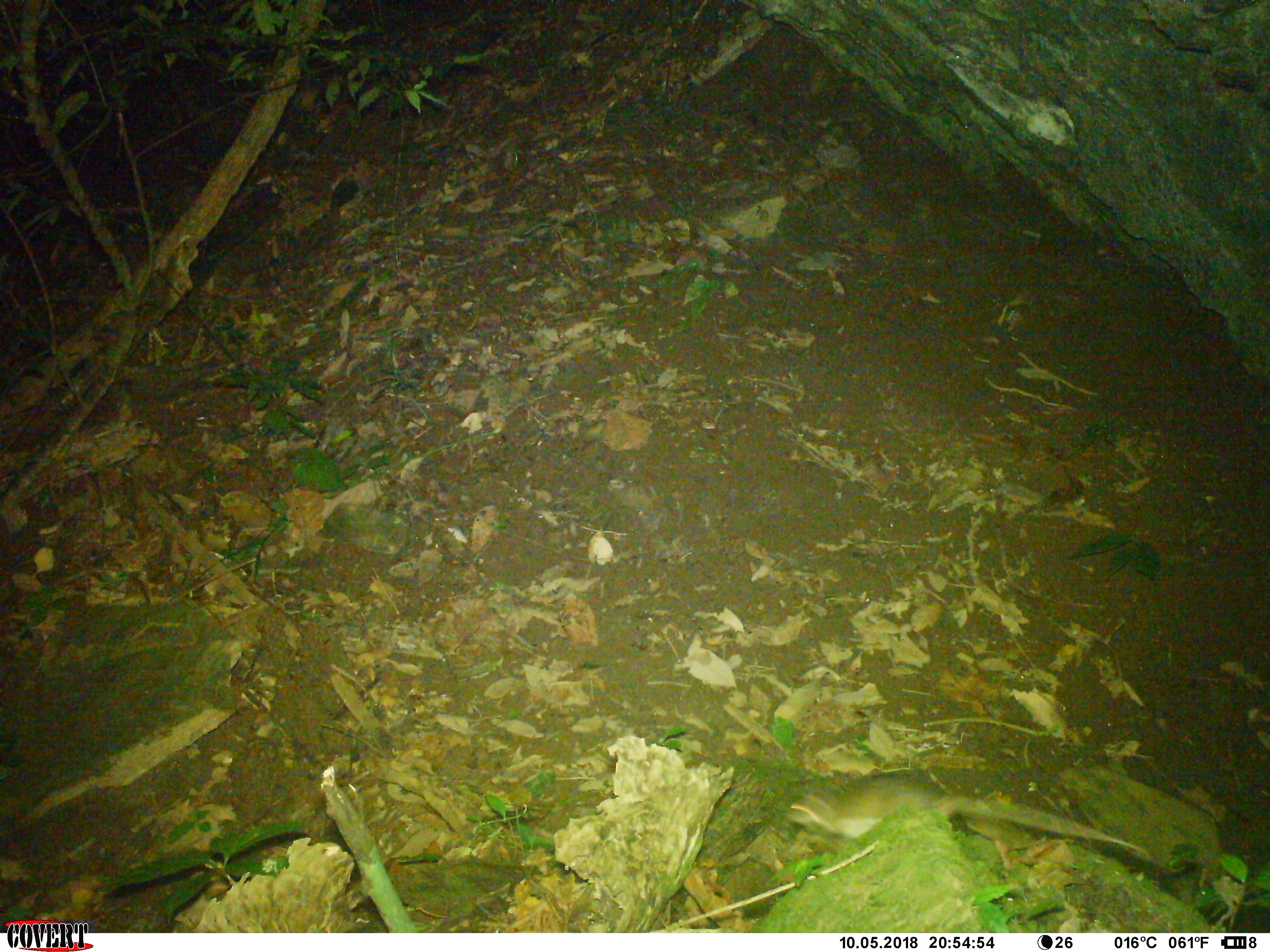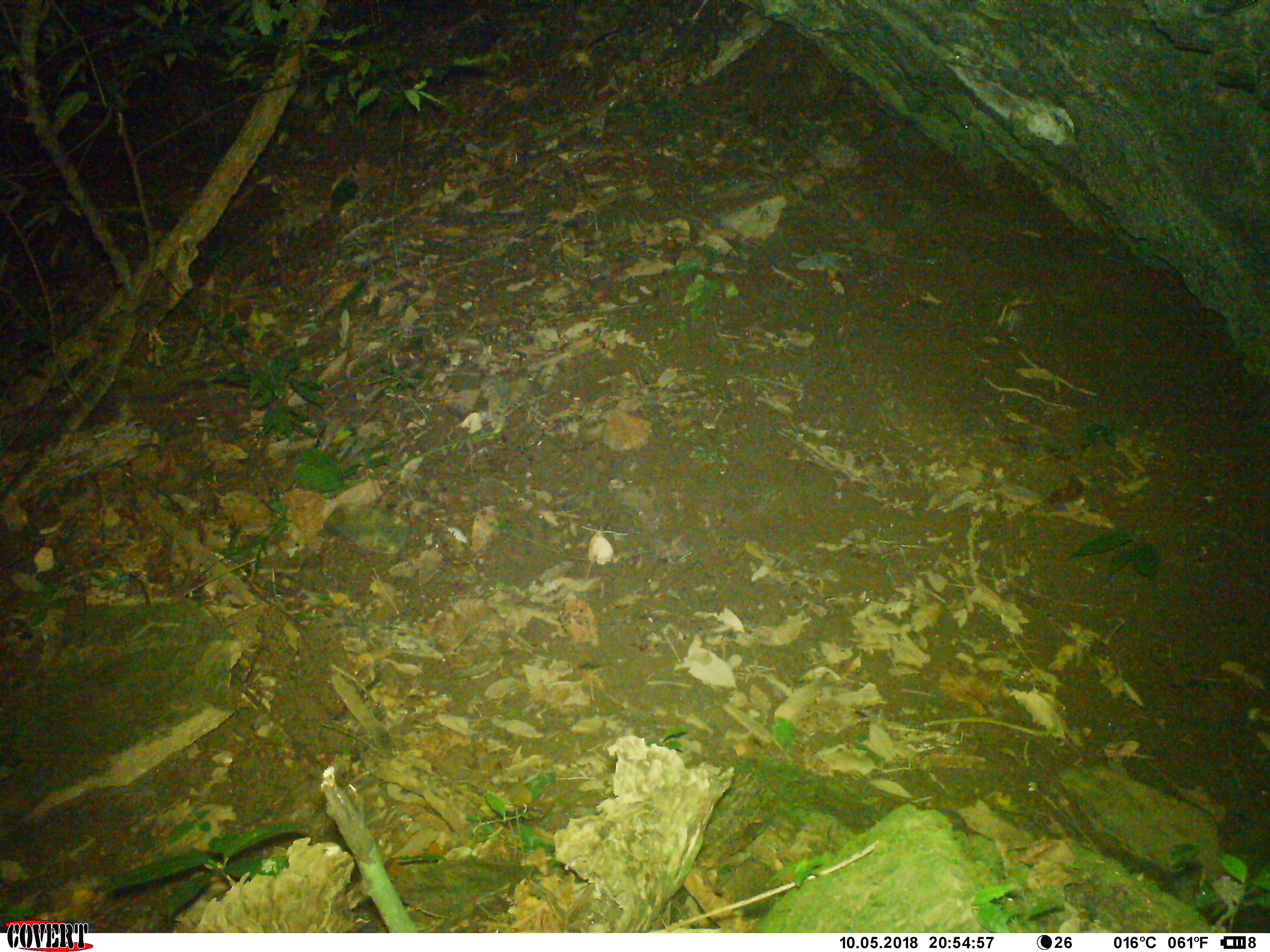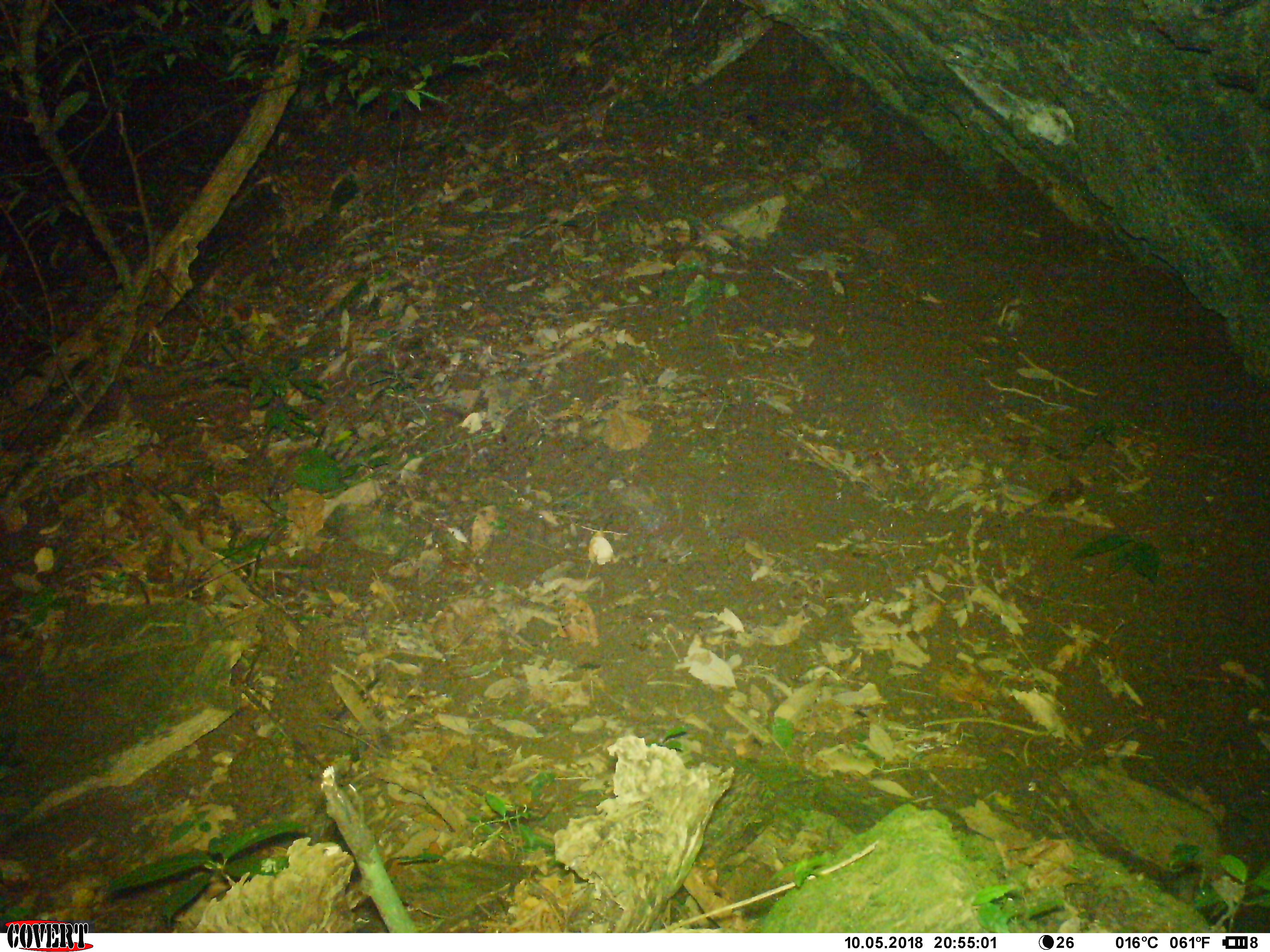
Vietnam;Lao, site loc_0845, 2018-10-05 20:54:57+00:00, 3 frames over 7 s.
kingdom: Animalia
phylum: Chordata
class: Mammalia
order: Rodentia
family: Muridae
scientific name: Muridae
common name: old-world mice and rats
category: unidentified murid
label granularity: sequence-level